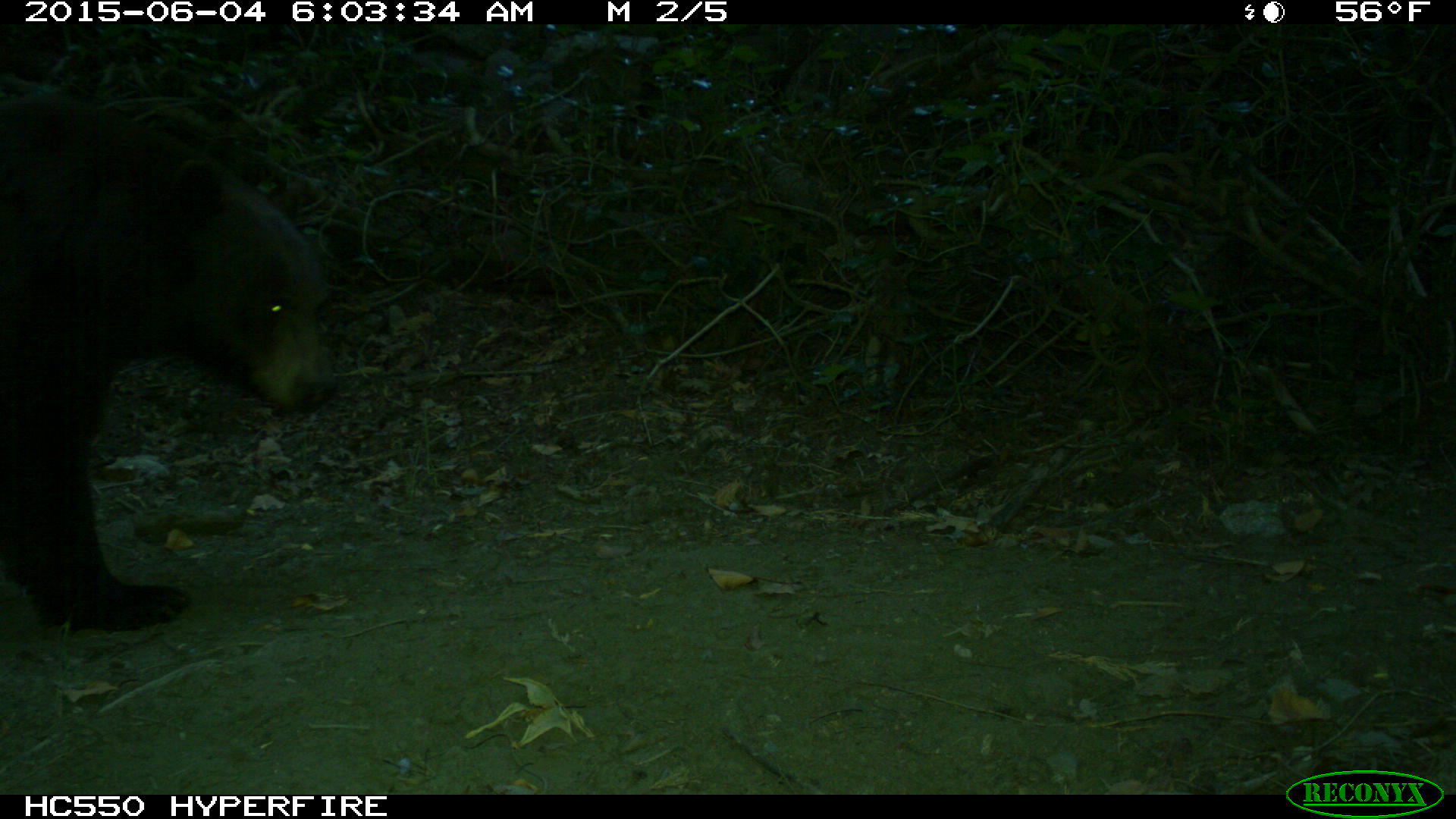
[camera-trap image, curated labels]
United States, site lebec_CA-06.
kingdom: Animalia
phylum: Chordata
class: Mammalia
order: Carnivora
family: Ursidae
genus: Ursus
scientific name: Ursus americanus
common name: american black bear